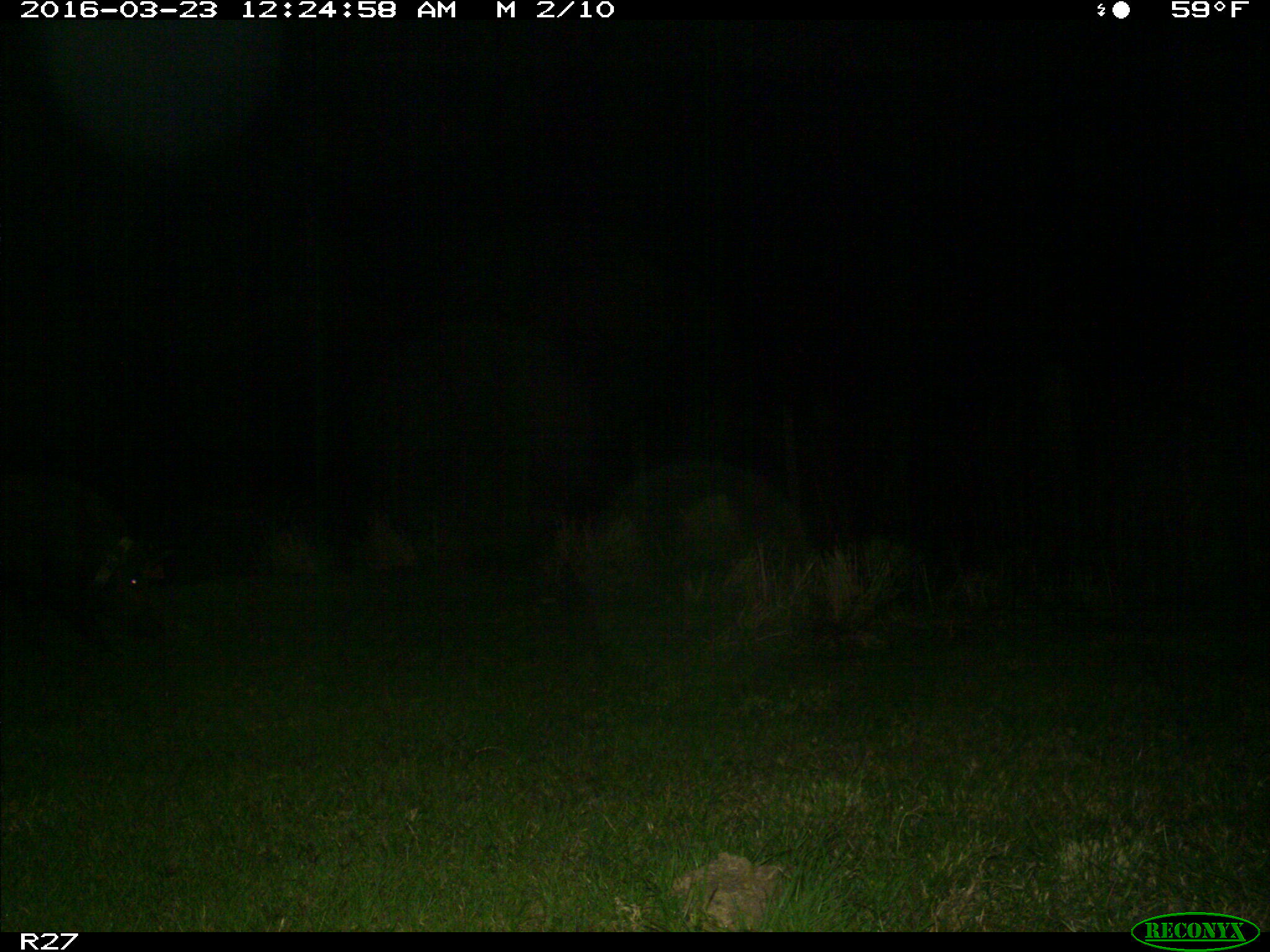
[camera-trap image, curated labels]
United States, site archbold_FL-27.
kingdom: Animalia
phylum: Chordata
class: Mammalia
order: Artiodactyla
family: Suidae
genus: Sus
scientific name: Sus scrofa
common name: wild boar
Sus scrofa (wild boar).